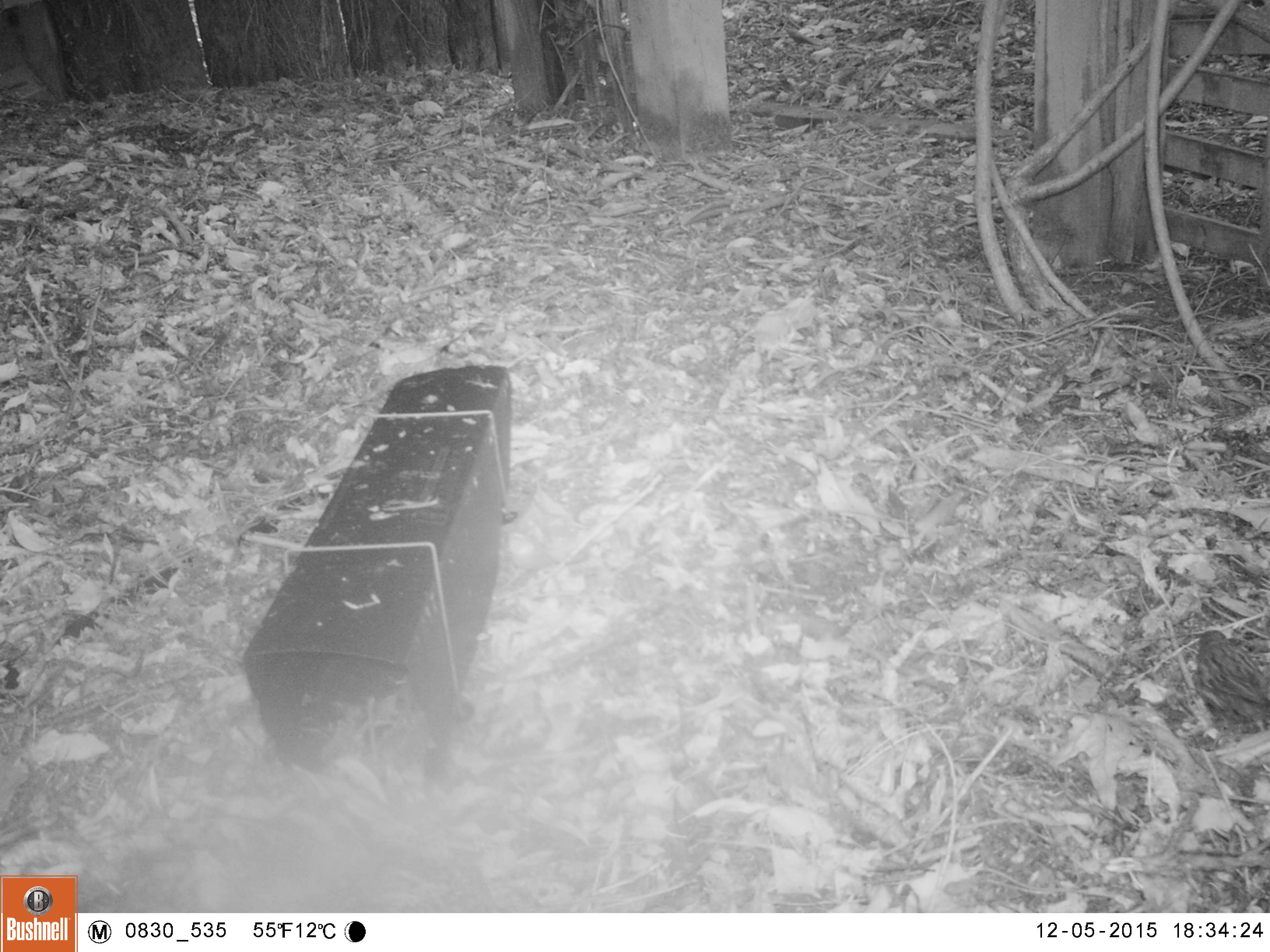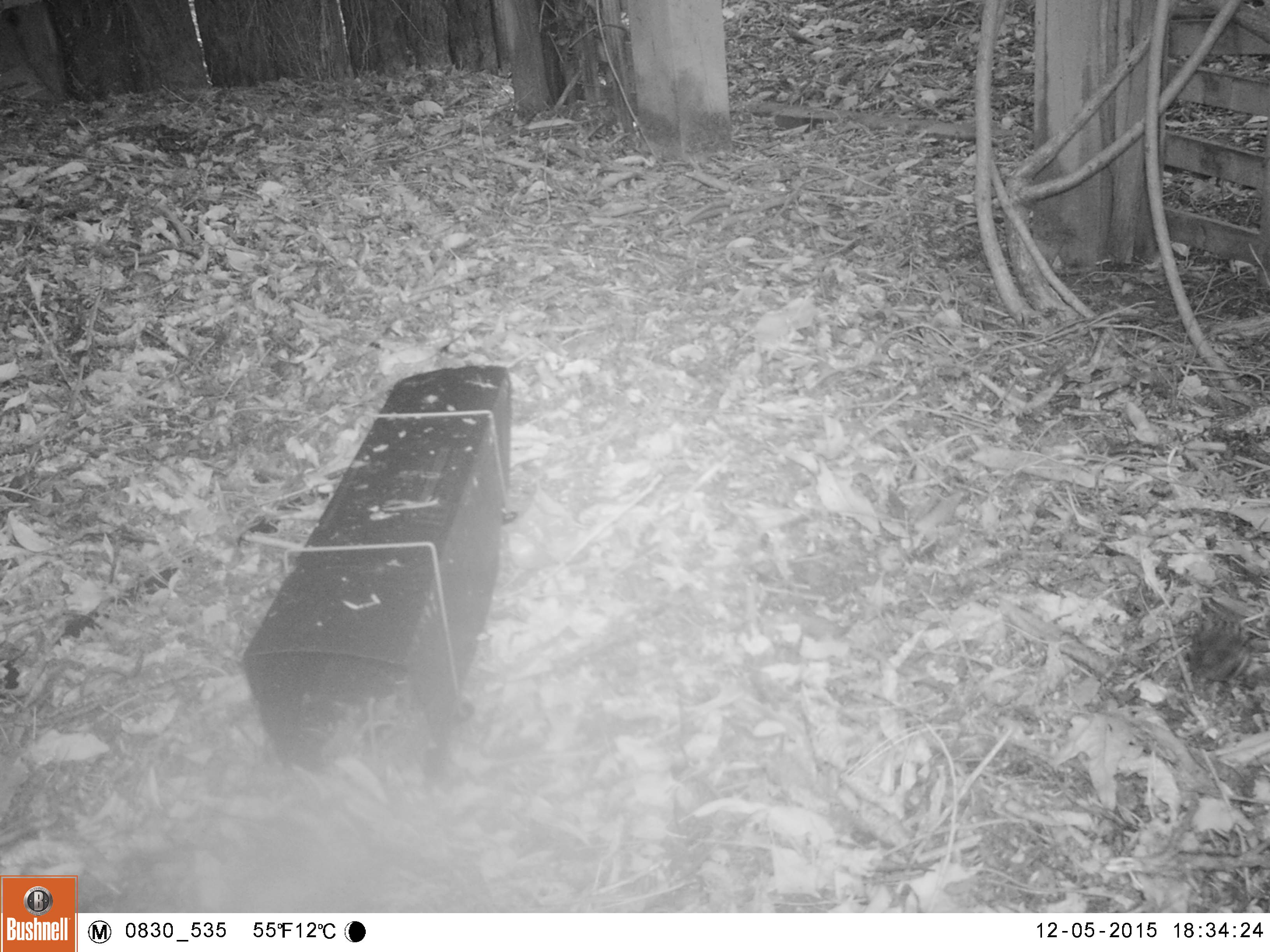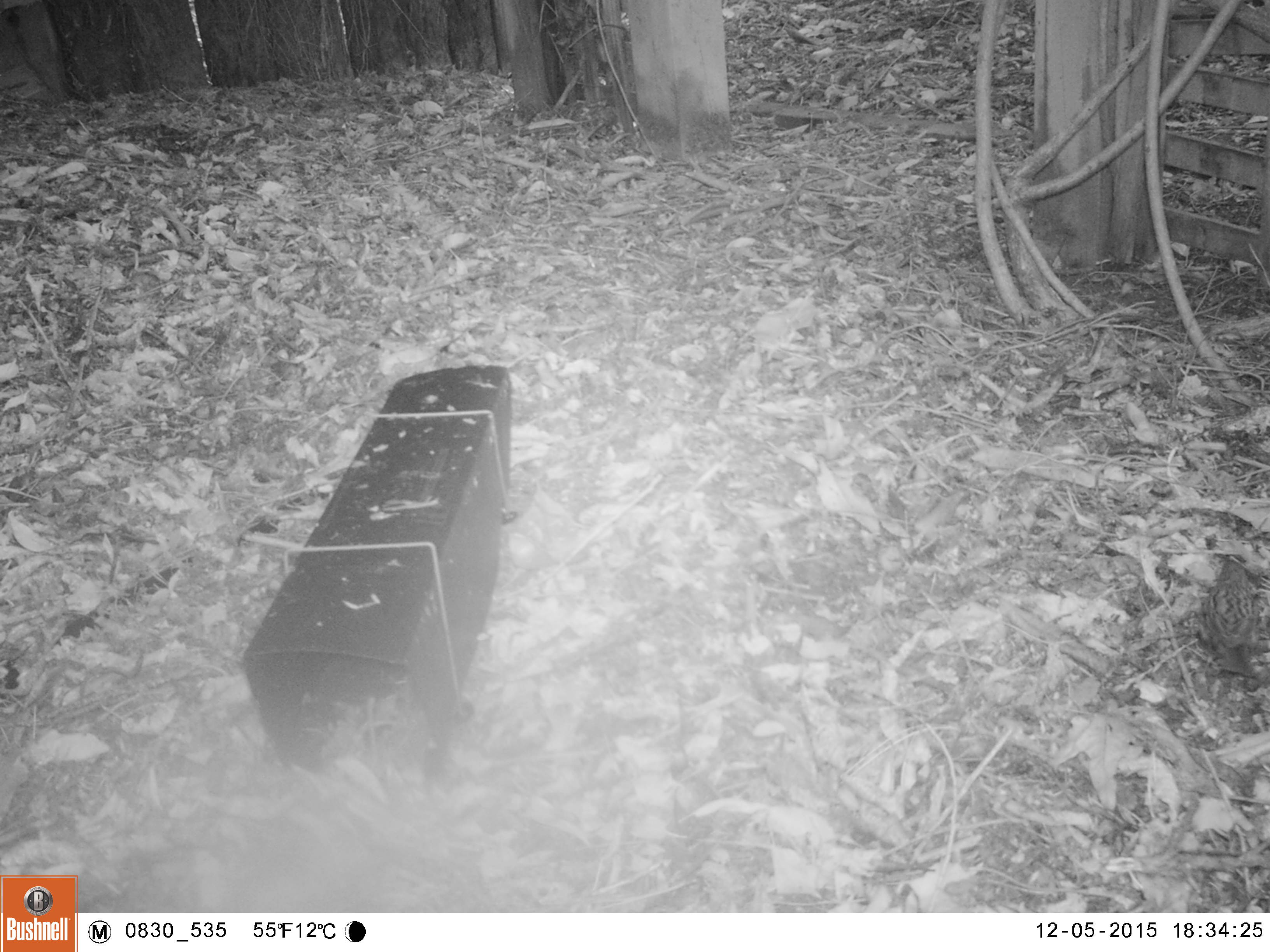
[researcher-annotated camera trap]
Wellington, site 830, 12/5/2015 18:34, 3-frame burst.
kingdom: Animalia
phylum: Chordata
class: Aves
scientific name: Aves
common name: bird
Bird (Aves).